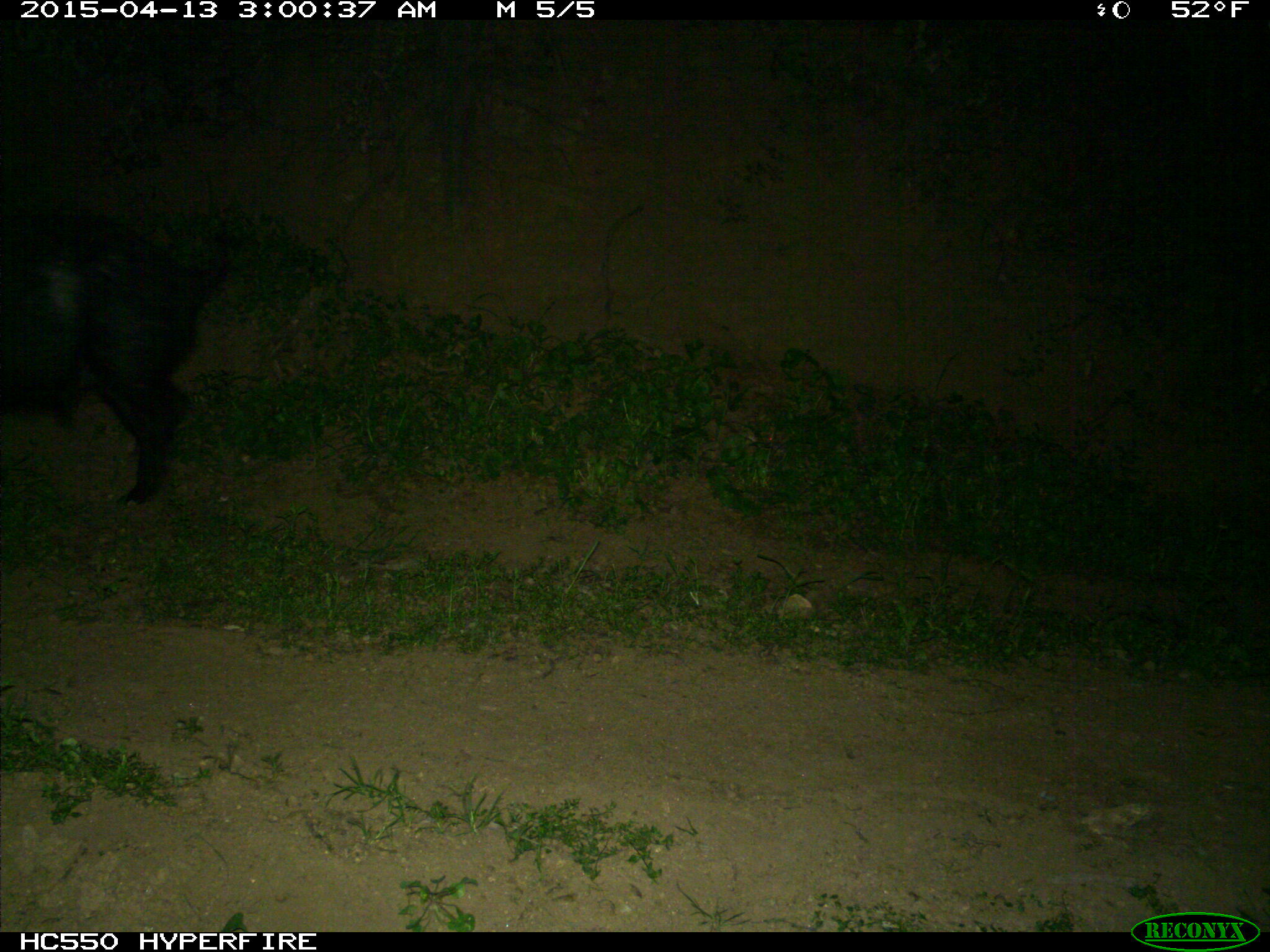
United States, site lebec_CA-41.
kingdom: Animalia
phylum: Chordata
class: Mammalia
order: Artiodactyla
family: Suidae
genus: Sus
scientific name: Sus scrofa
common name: wild boar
Sus scrofa (wild boar).